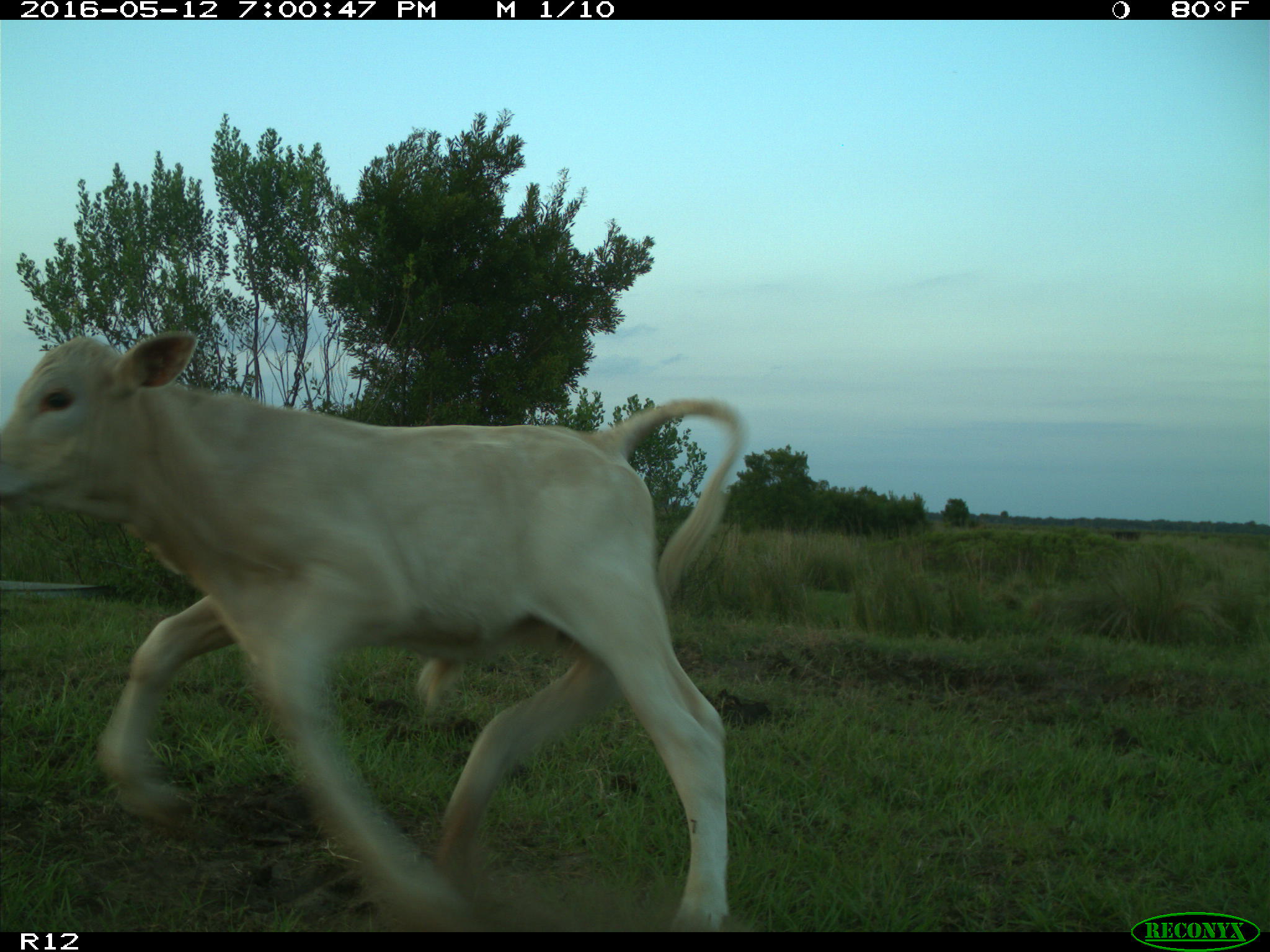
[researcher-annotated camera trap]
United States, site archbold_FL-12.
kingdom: Animalia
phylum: Chordata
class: Mammalia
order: Artiodactyla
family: Bovidae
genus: Bos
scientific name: Bos taurus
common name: domestic cow